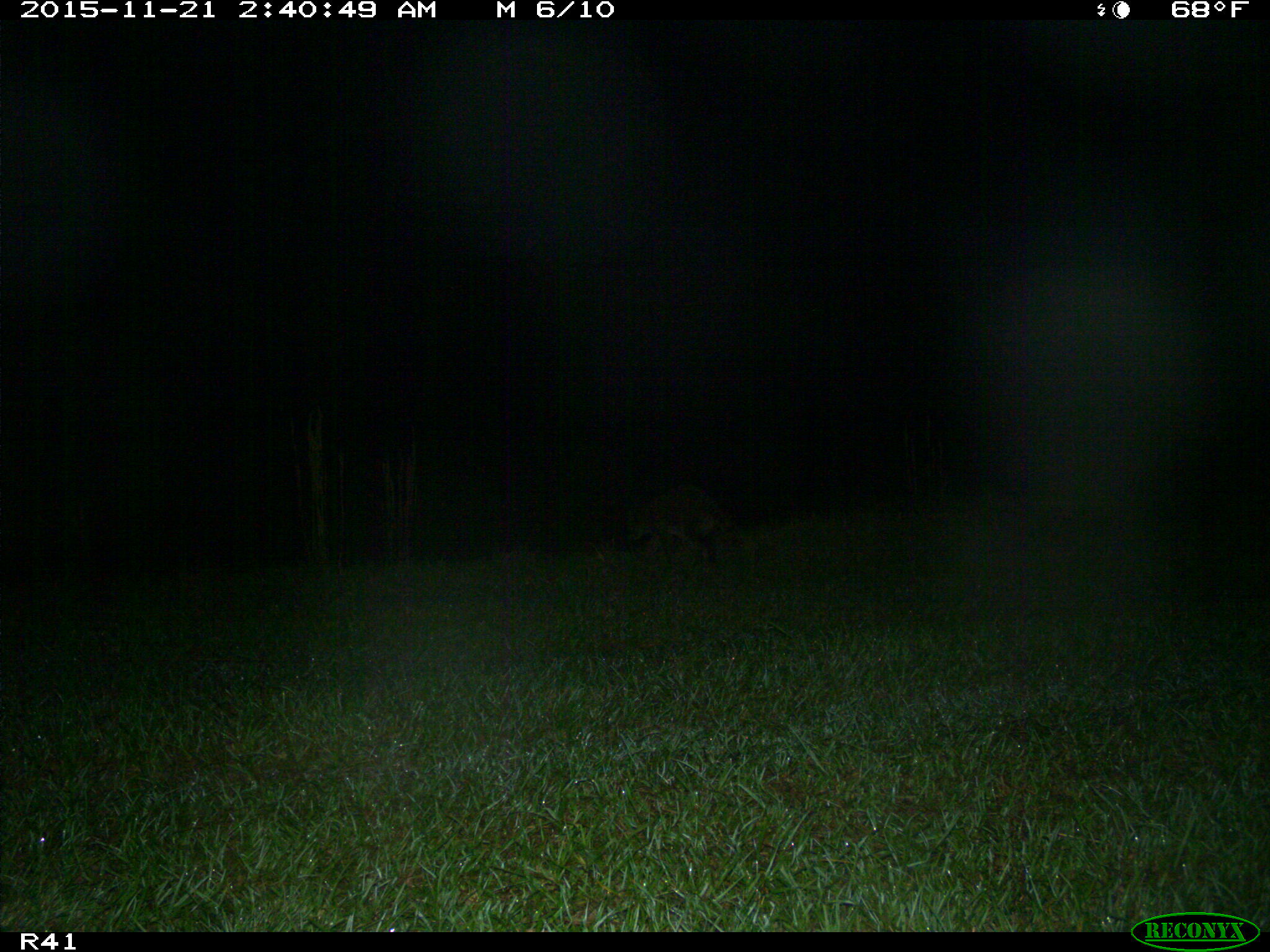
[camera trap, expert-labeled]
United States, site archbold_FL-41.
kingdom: Animalia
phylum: Chordata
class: Mammalia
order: Carnivora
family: Procyonidae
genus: Procyon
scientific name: Procyon lotor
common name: common raccoon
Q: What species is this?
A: Procyon lotor (common raccoon).